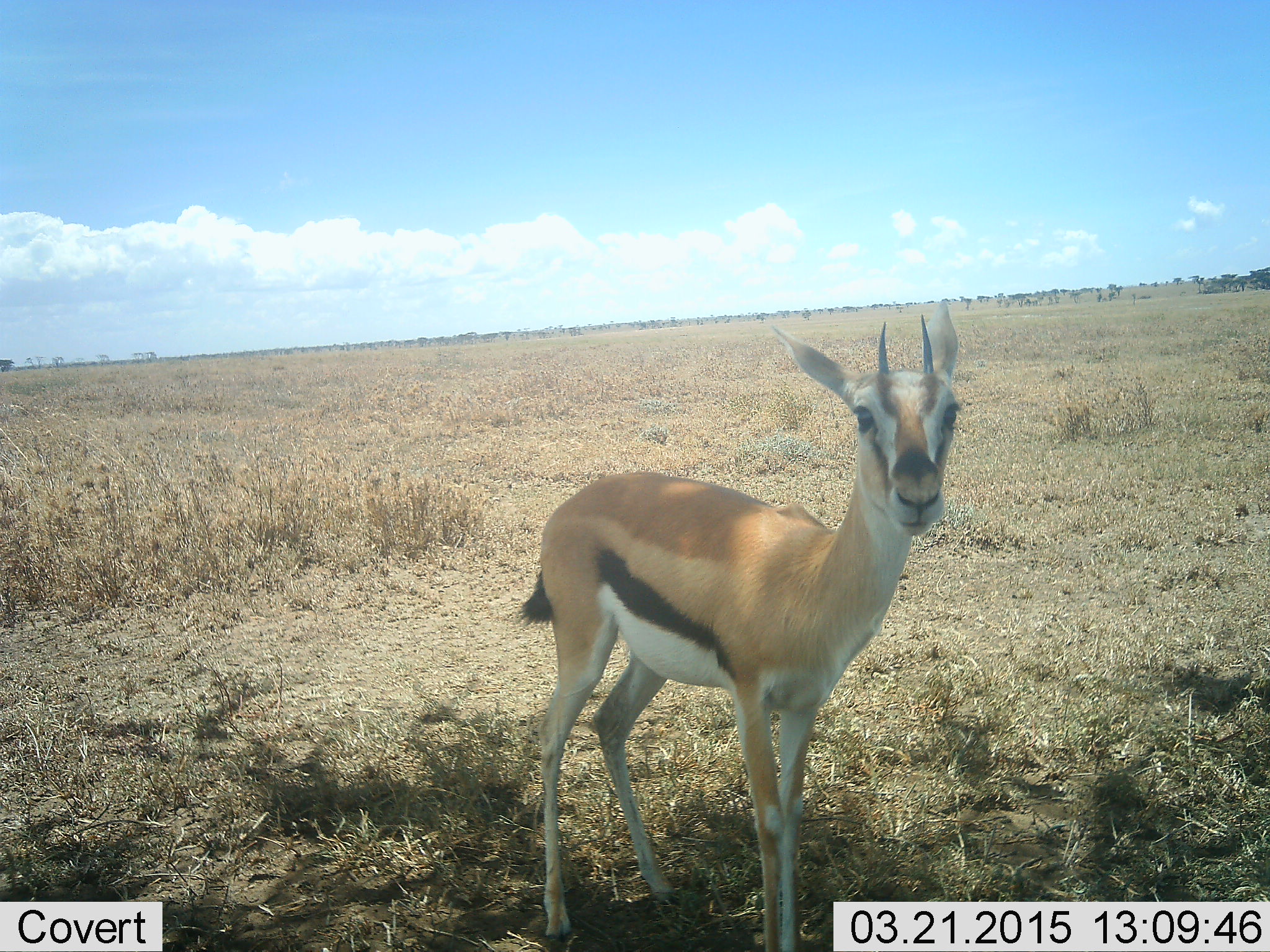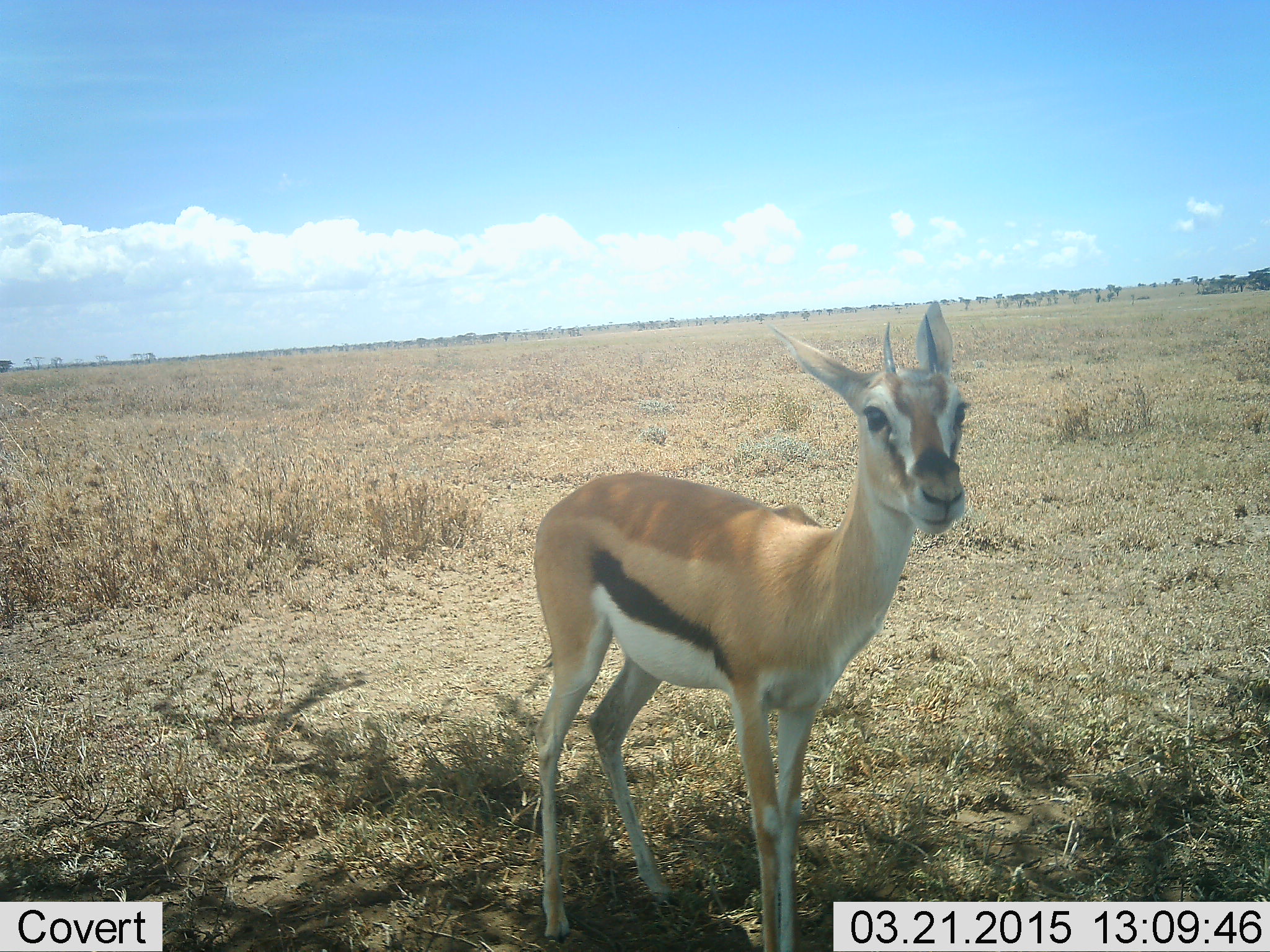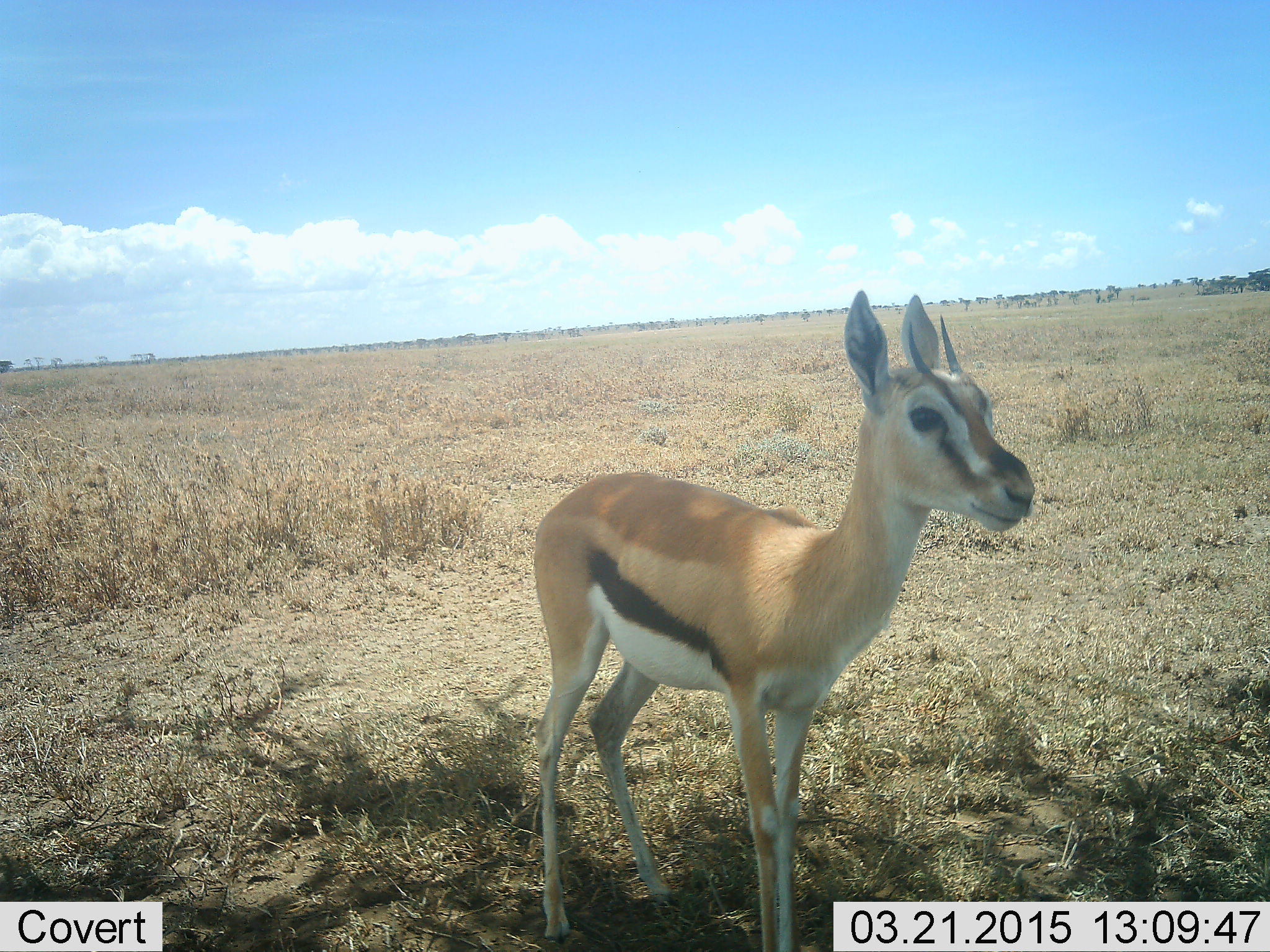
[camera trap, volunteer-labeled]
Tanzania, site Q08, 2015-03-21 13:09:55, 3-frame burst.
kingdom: Animalia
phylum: Chordata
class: Mammalia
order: Artiodactyla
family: Bovidae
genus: Eudorcas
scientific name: Eudorcas thomsonii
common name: thomson's gazelle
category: gazellethomsons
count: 1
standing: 100%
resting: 0%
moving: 0%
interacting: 0%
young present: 0%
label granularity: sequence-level